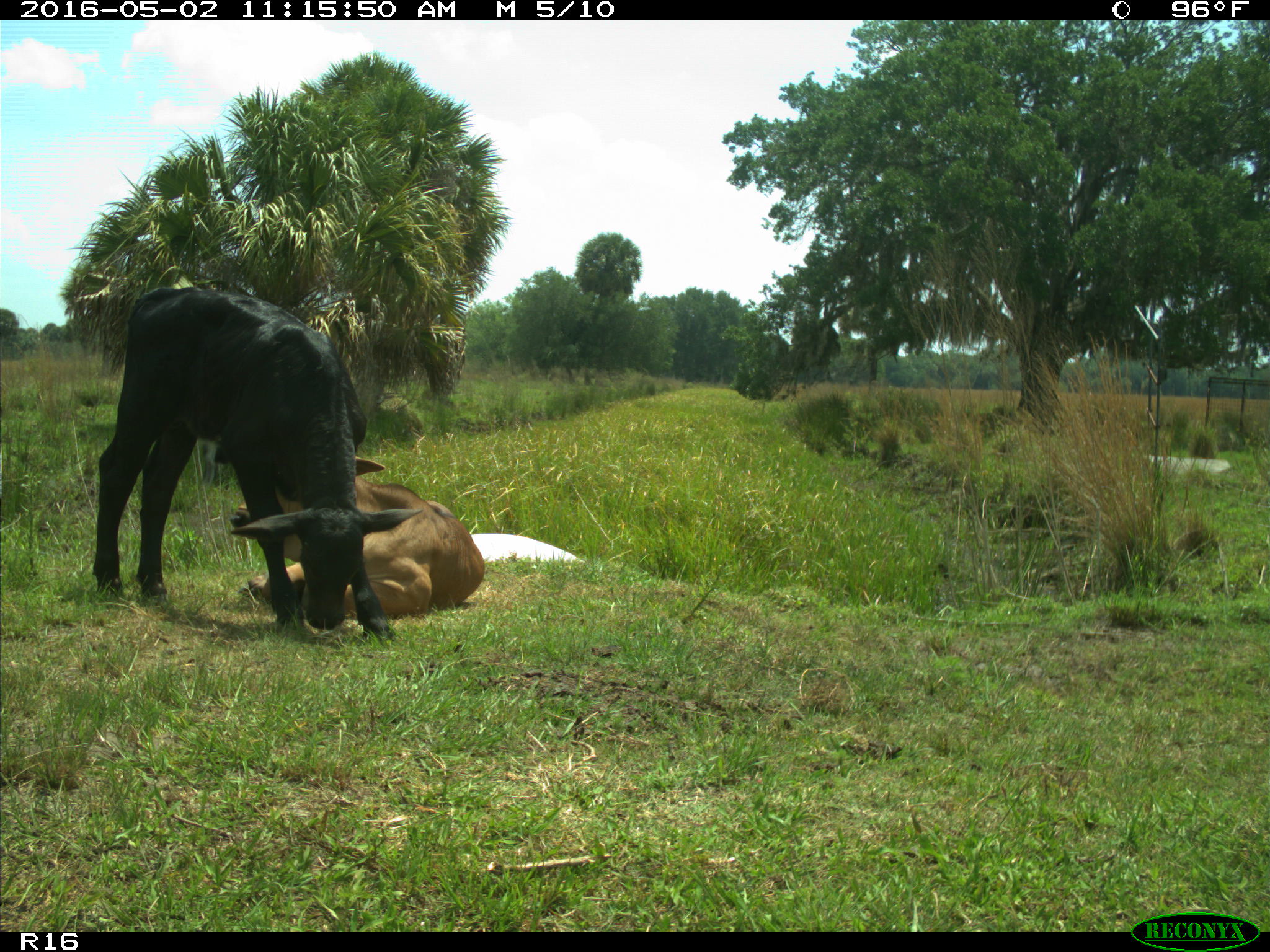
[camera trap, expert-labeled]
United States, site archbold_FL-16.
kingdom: Animalia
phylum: Chordata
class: Mammalia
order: Artiodactyla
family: Bovidae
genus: Bos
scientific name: Bos taurus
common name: domestic cow